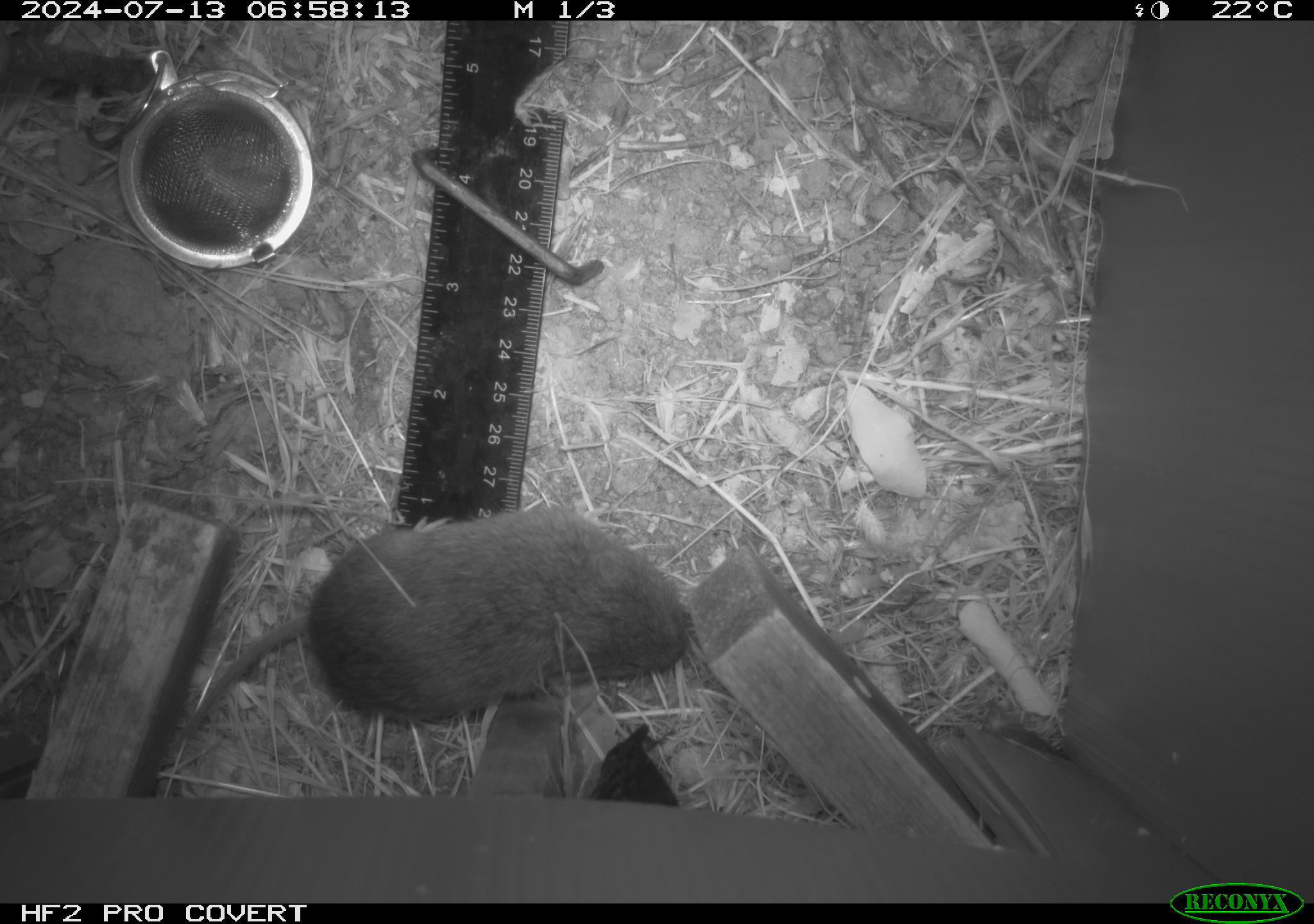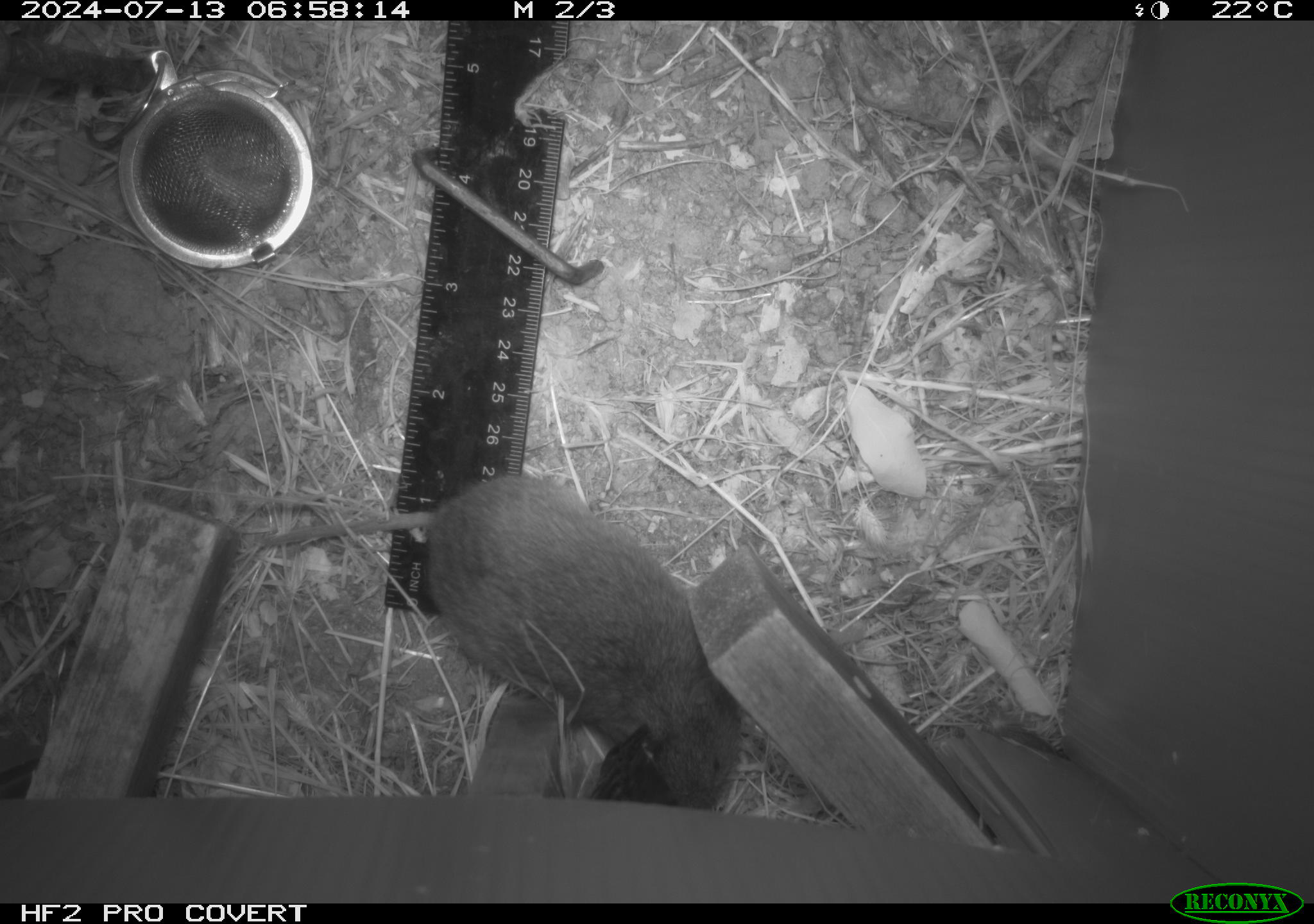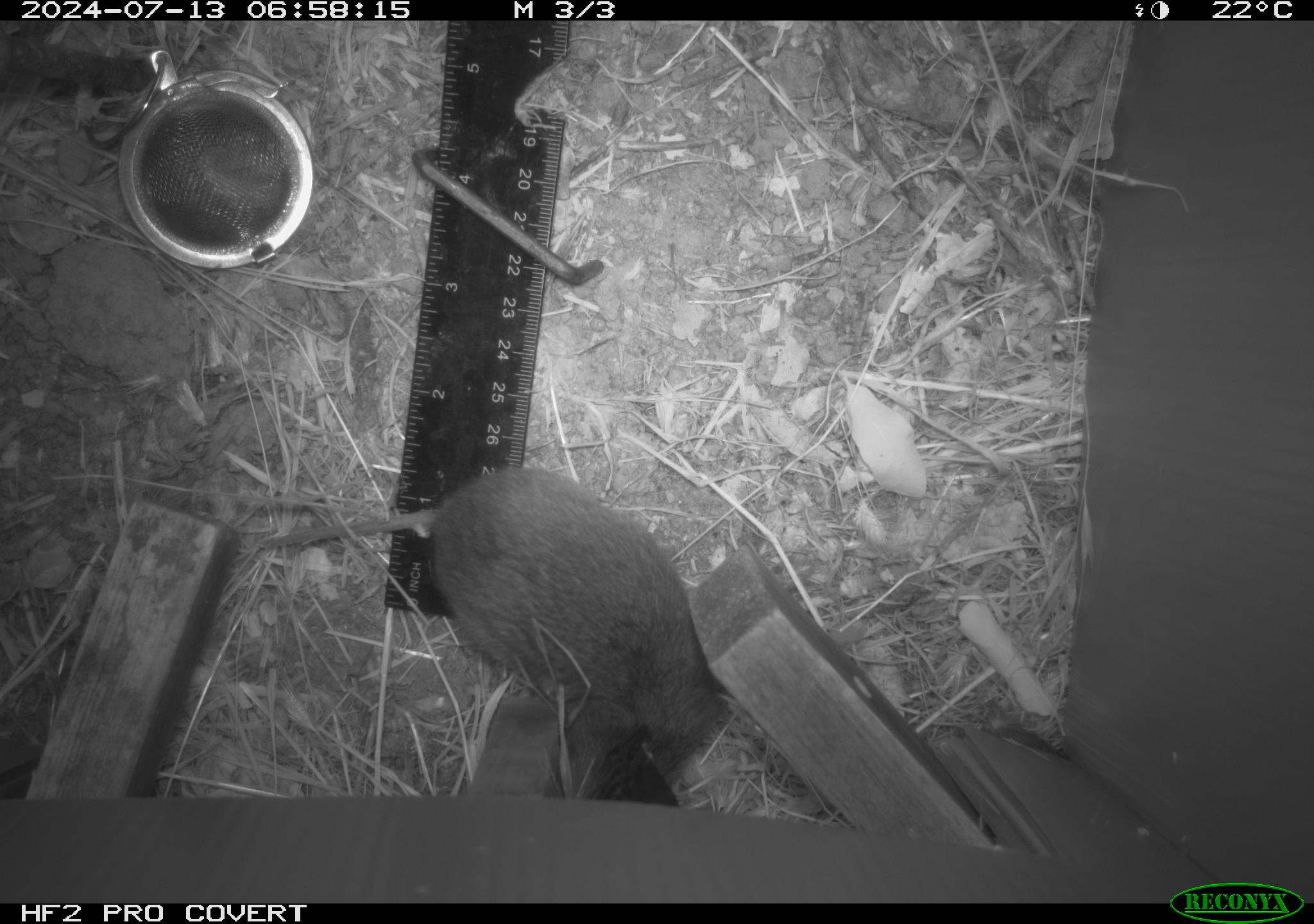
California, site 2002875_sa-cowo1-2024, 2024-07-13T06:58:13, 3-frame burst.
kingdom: Animalia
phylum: Chordata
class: Mammalia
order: Rodentia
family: Cricetidae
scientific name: Arvicolinae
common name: voles, lemmings, and muskrats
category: arvicolinae subfamily